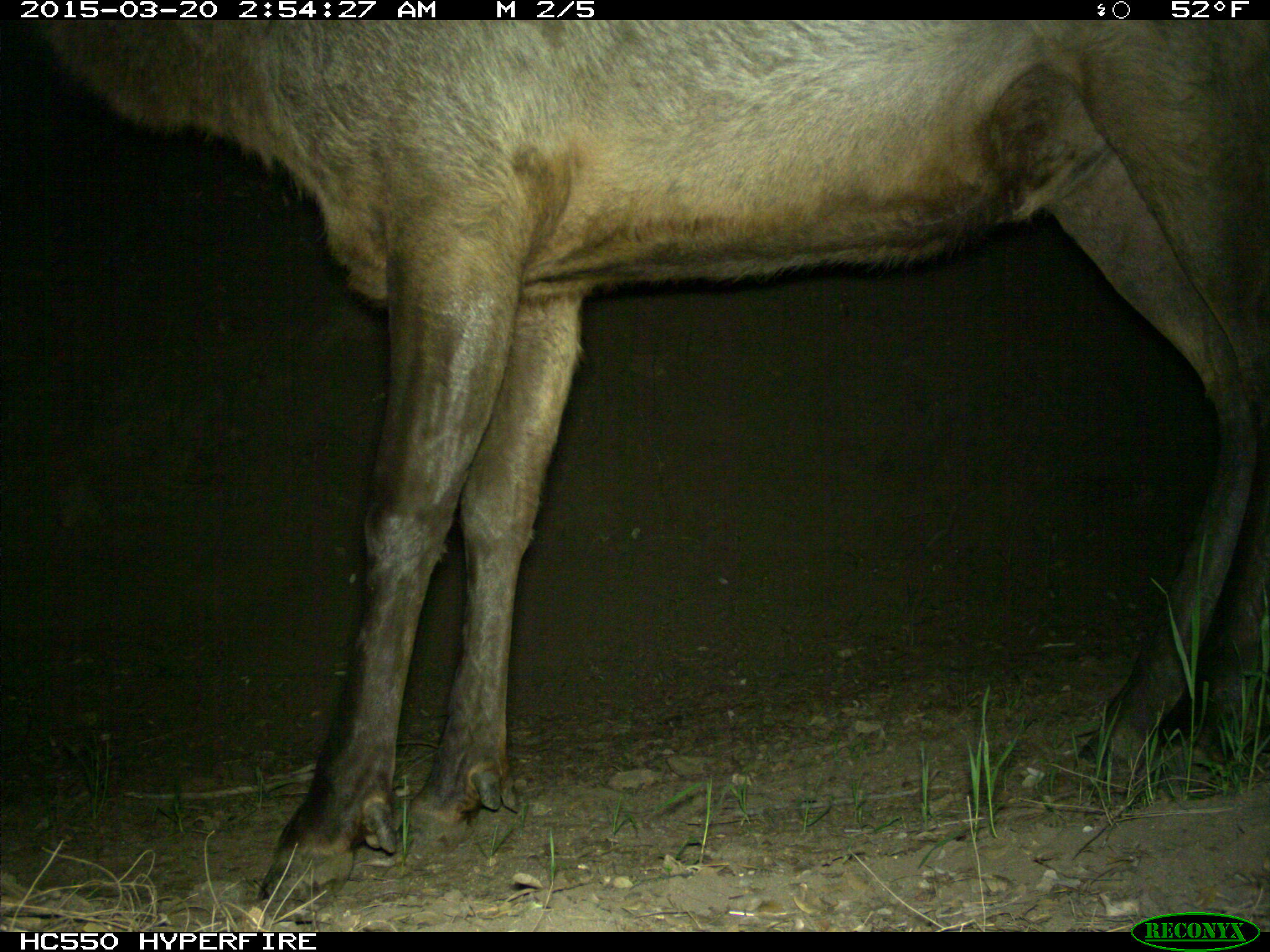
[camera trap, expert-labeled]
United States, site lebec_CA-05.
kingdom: Animalia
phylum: Chordata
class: Mammalia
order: Artiodactyla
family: Cervidae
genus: Cervus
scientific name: Cervus canadensis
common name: elk